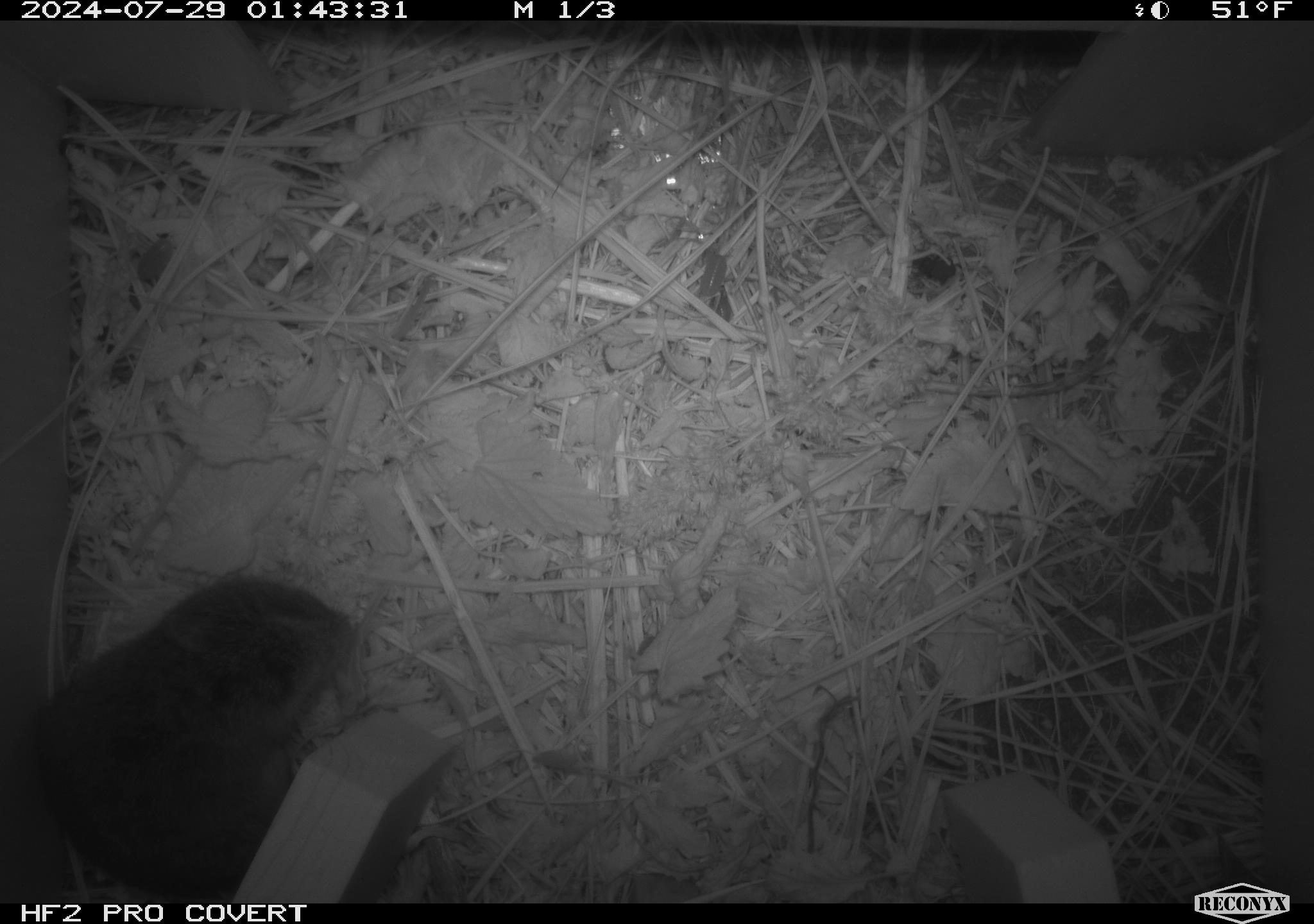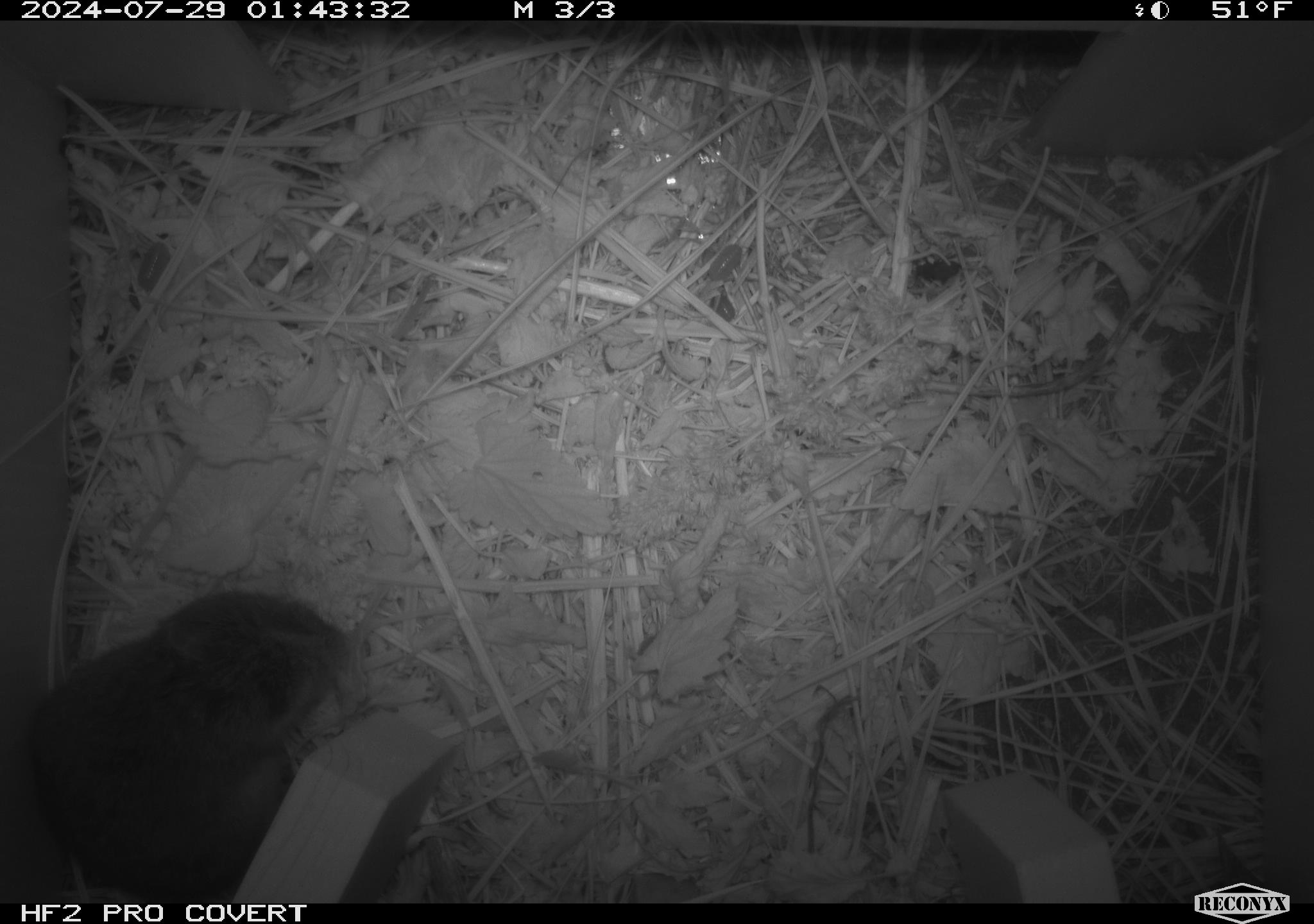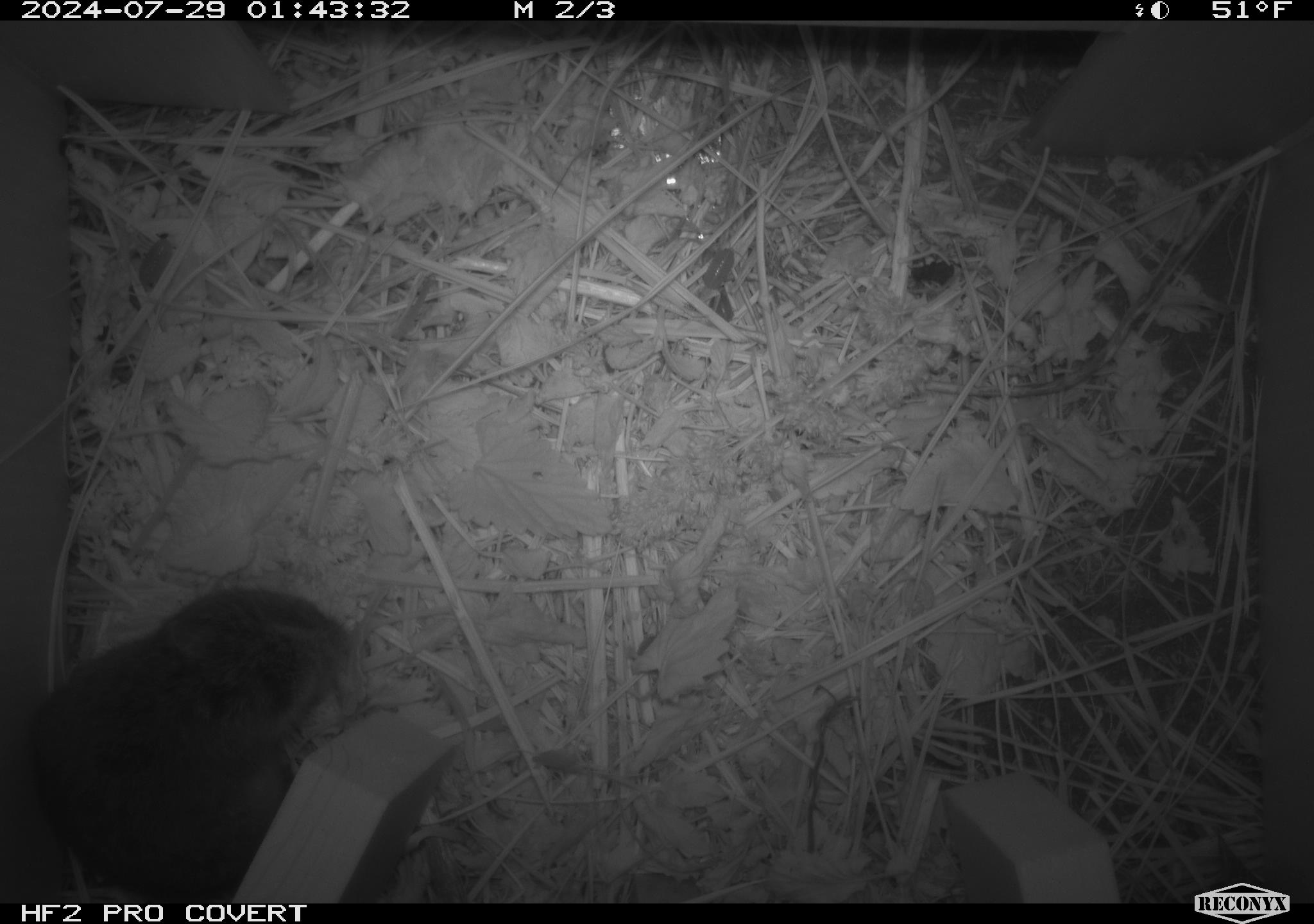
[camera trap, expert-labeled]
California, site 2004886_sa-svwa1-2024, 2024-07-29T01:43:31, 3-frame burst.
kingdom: Animalia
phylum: Chordata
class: Mammalia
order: Rodentia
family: Cricetidae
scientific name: Arvicolinae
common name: voles, lemmings, and muskrats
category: arvicolinae subfamily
Arvicolinae subfamily (voles, lemmings, and muskrats) (Arvicolinae).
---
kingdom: Animalia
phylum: Arthropoda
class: Insecta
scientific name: Insecta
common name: insect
Insect (Insecta).